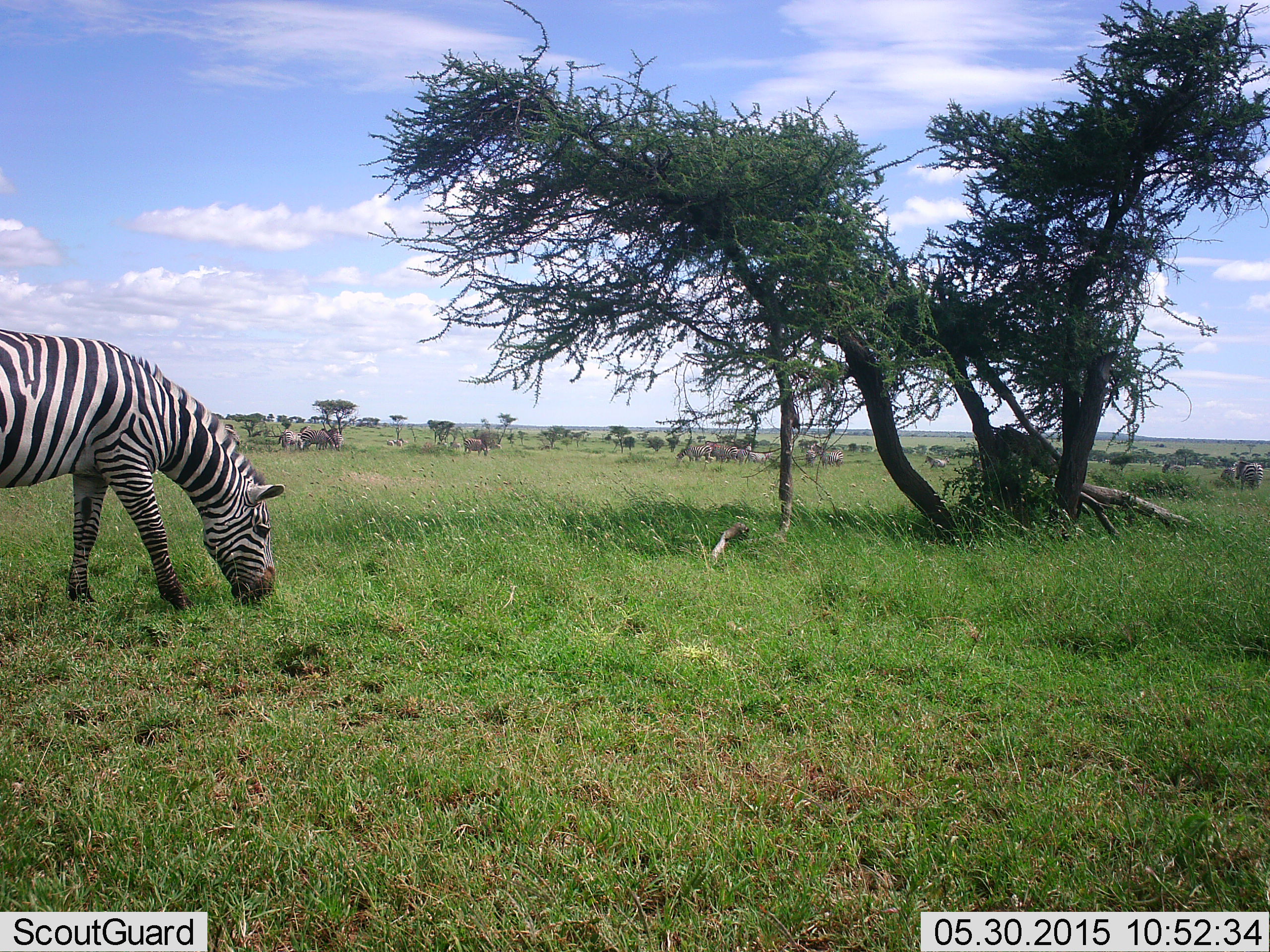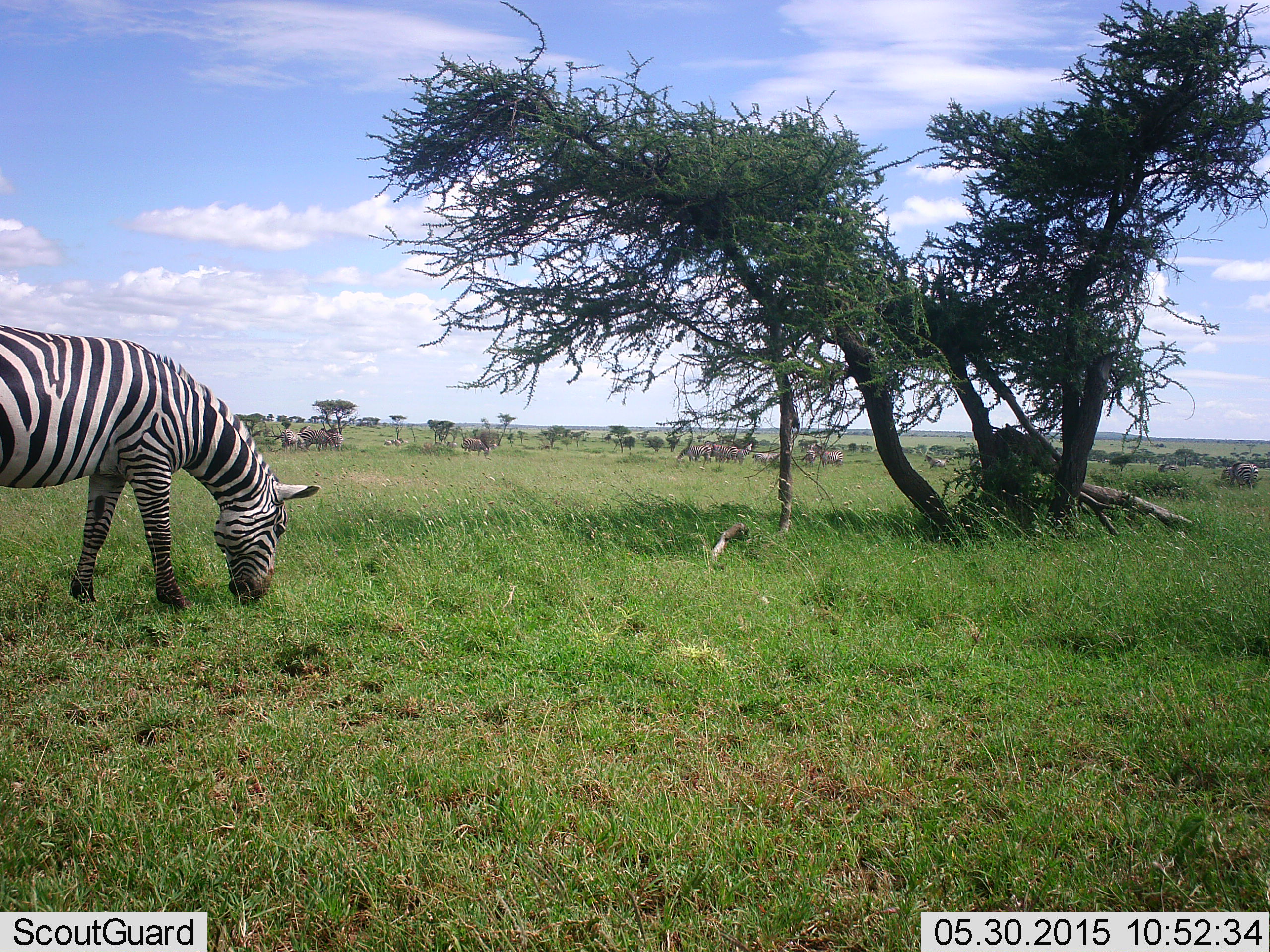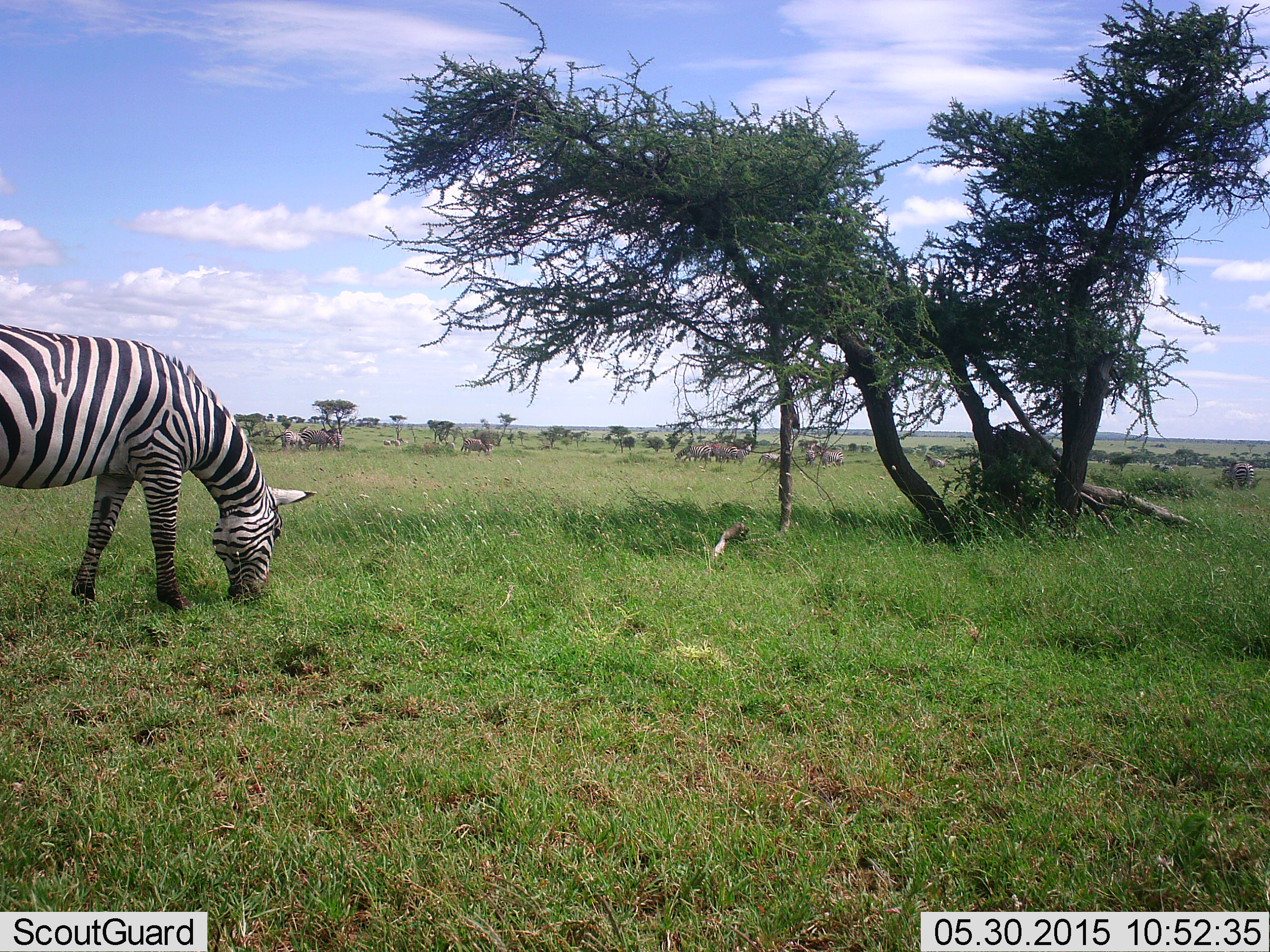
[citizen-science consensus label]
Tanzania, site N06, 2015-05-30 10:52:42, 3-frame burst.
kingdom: Animalia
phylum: Chordata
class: Mammalia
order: Perissodactyla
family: Equidae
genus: Equus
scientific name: Equus quagga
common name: plains zebra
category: zebra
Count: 1.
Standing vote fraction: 22%.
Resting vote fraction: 0%.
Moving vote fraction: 22%.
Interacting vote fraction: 0%.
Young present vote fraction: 0%.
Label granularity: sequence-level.